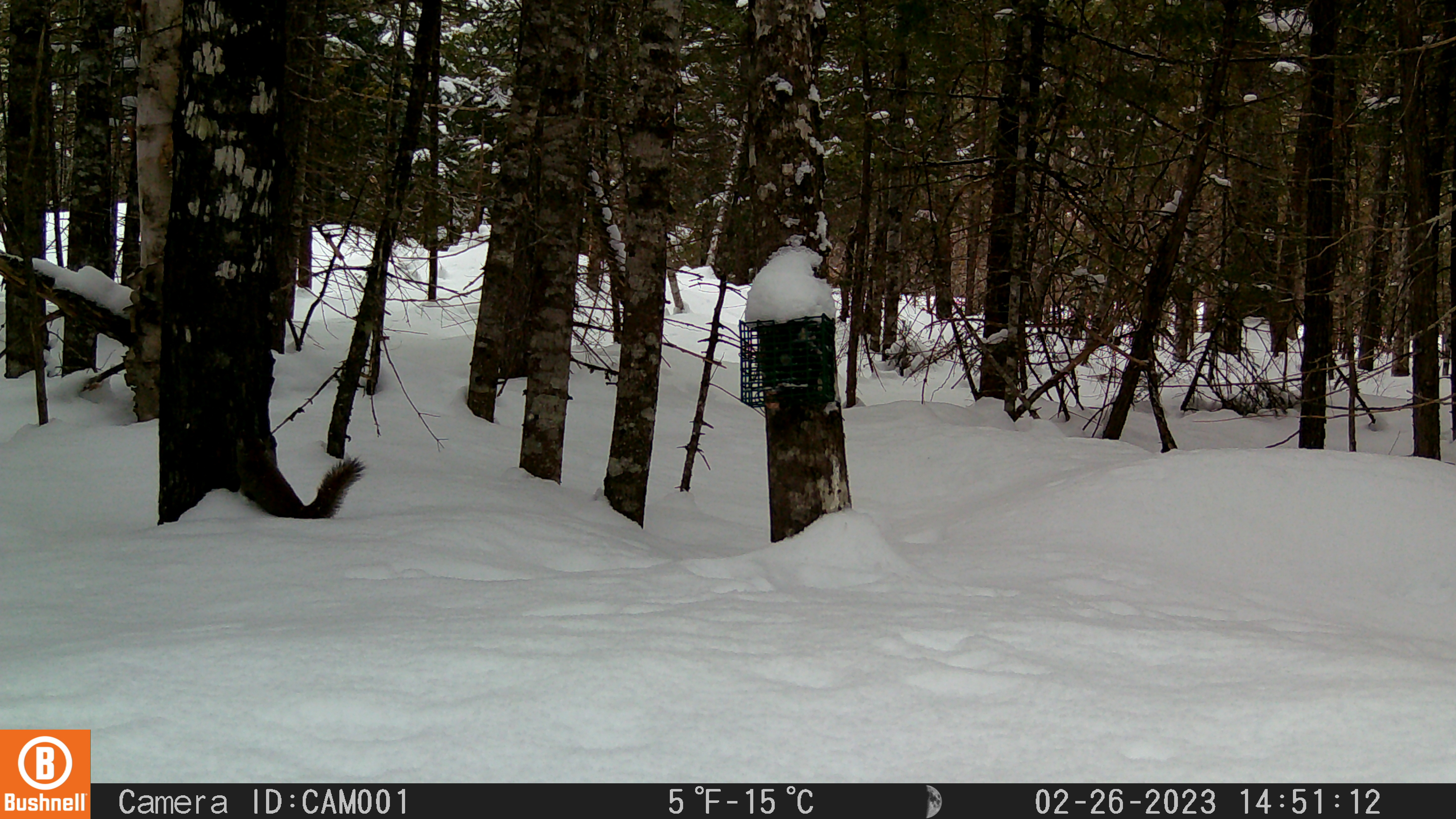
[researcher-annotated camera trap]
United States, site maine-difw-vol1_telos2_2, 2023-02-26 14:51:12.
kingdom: Animalia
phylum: Chordata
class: Mammalia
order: Rodentia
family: Sciuridae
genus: Tamiasciurus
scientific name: Tamiasciurus hudsonicus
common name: red squirrel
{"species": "red squirrel (Tamiasciurus hudsonicus)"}